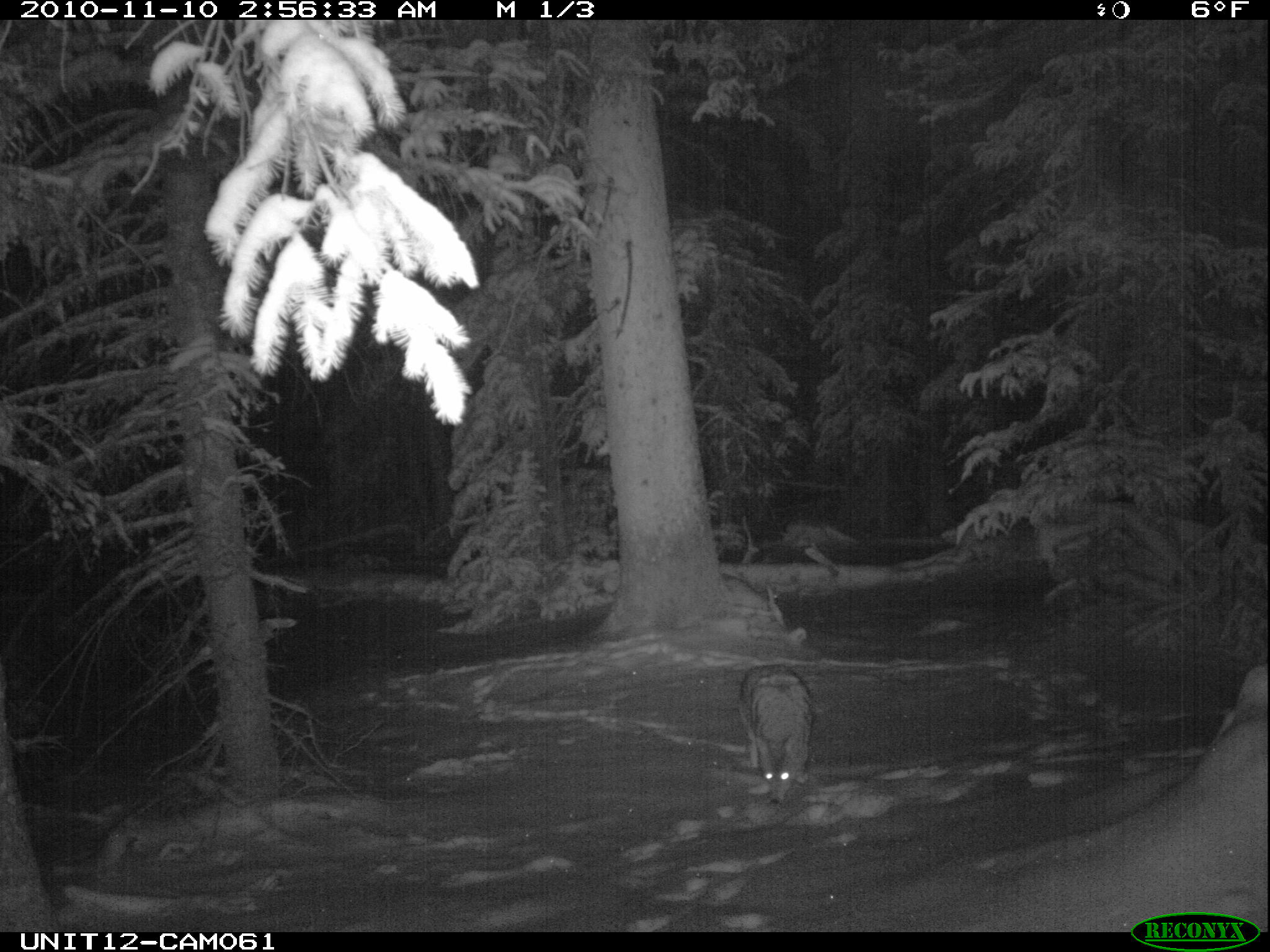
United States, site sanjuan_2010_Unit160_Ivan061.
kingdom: Animalia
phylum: Chordata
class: Mammalia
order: Carnivora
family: Canidae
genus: Canis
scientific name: Canis latrans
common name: coyote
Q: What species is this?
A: Canis latrans (coyote).